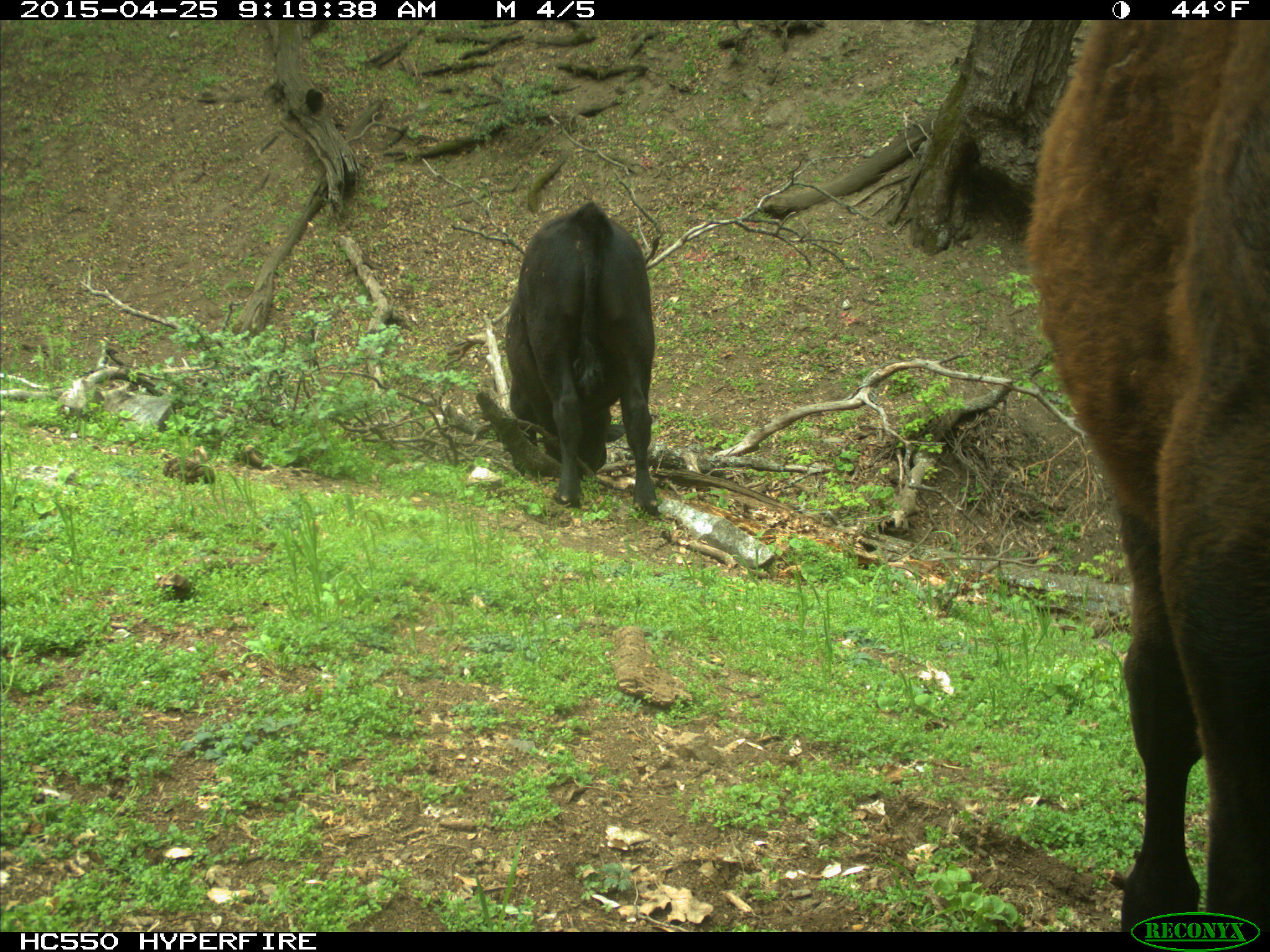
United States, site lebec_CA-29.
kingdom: Animalia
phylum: Chordata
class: Mammalia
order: Artiodactyla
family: Bovidae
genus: Bos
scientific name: Bos taurus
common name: domestic cow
Bos taurus (domestic cow).